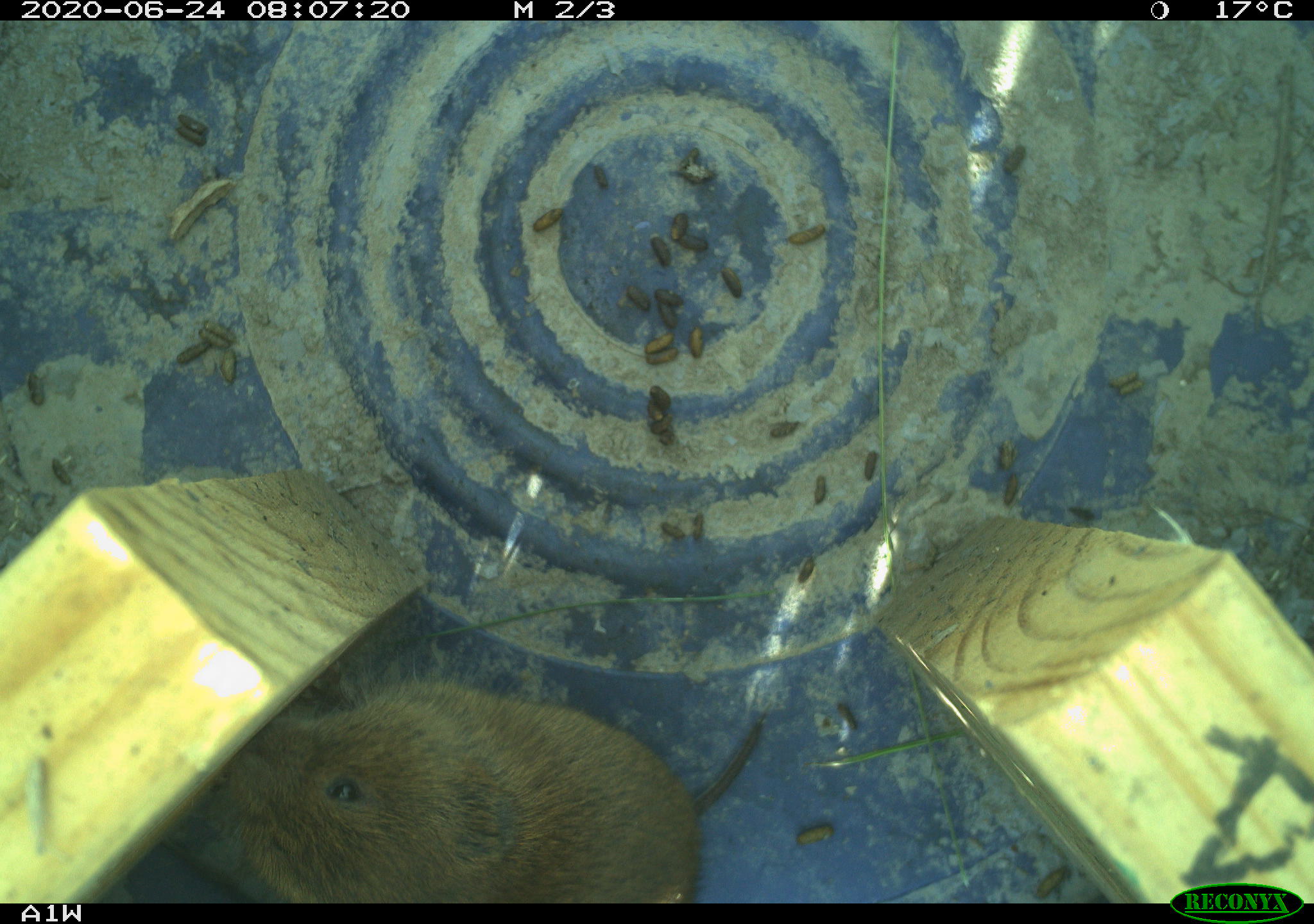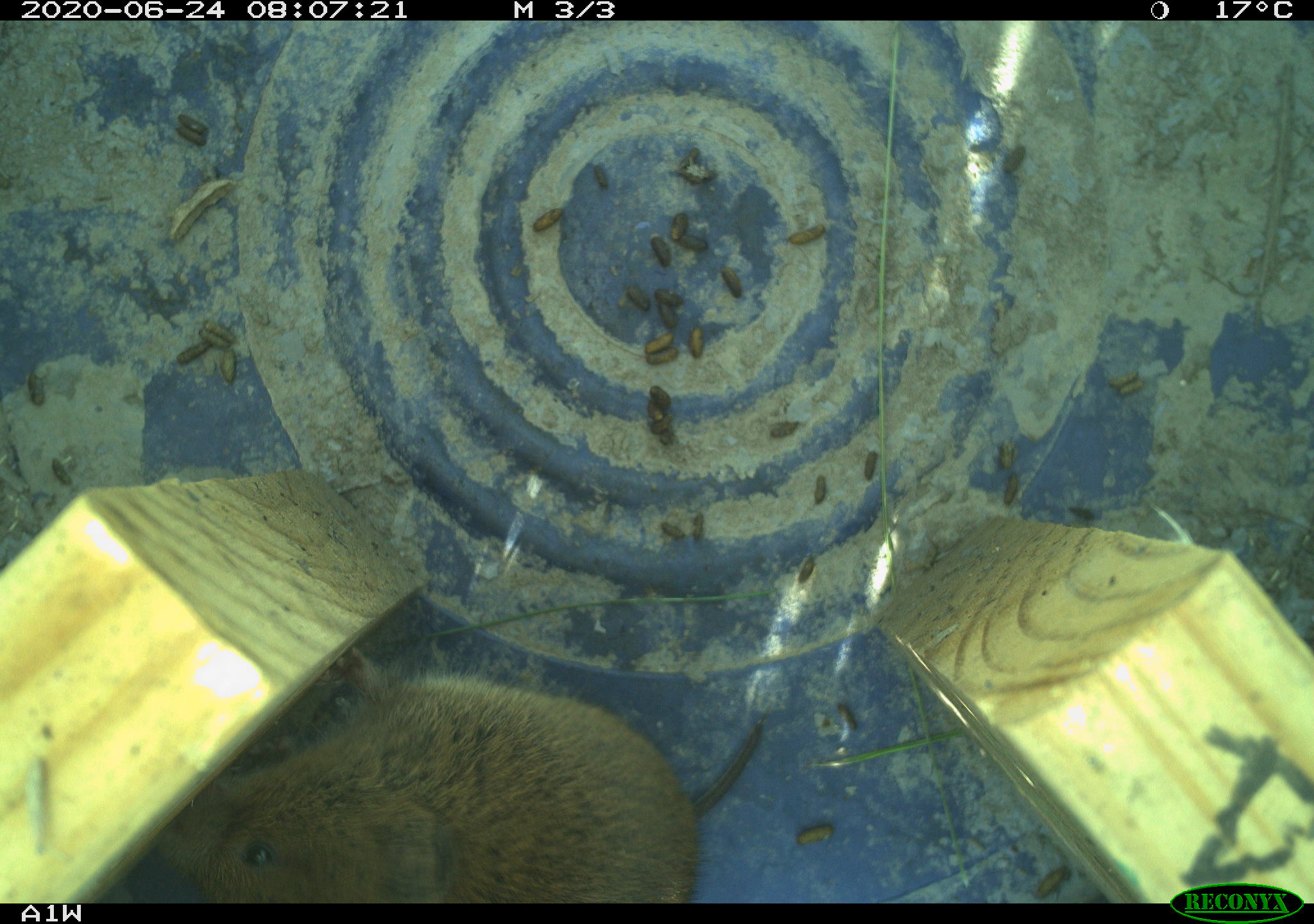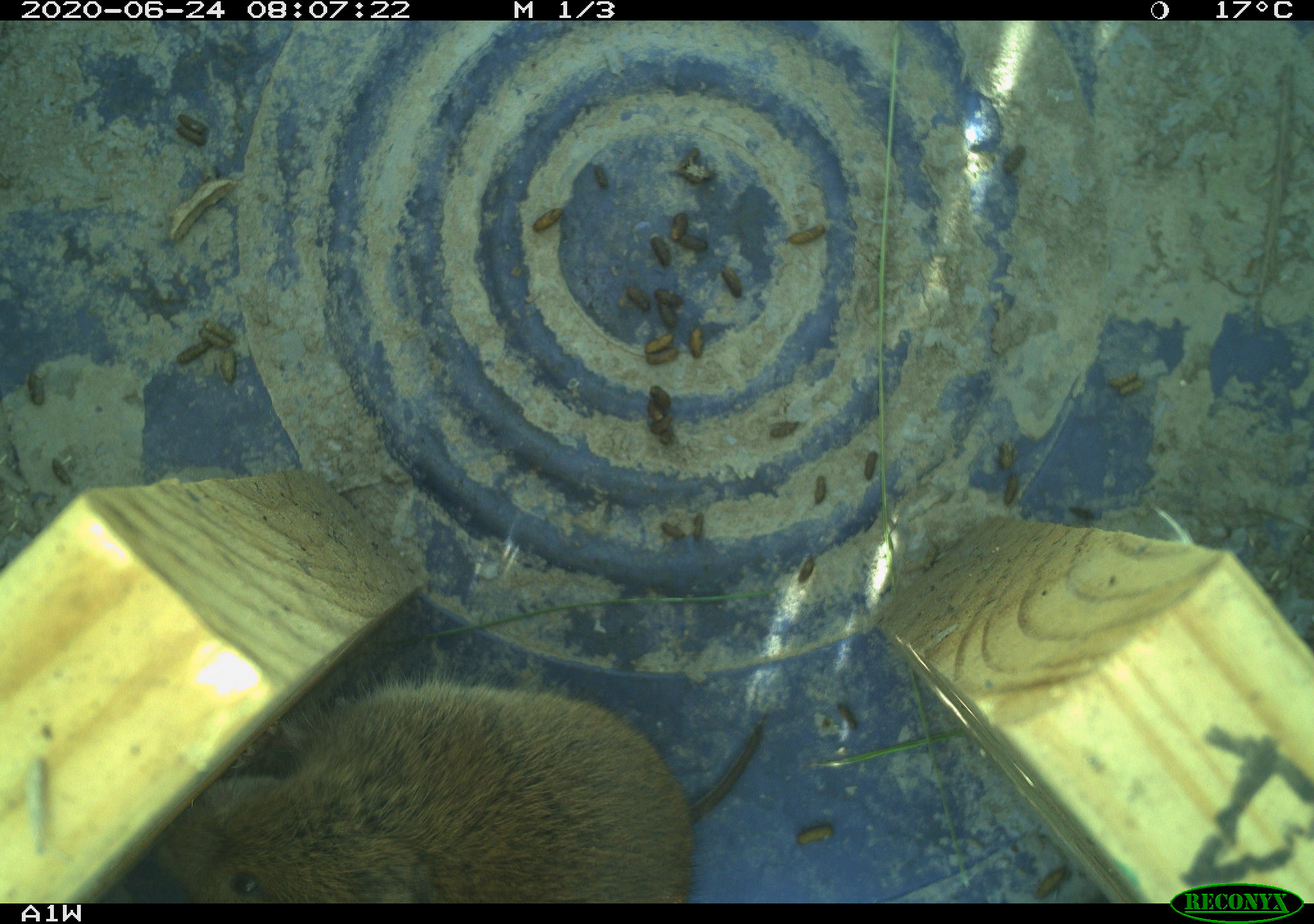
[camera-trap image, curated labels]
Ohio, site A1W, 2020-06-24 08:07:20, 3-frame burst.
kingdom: Animalia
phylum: Chordata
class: Mammalia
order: Rodentia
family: Cricetidae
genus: Microtus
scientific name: Microtus pennsylvanicus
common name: meadow vole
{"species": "meadow vole (Microtus pennsylvanicus)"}